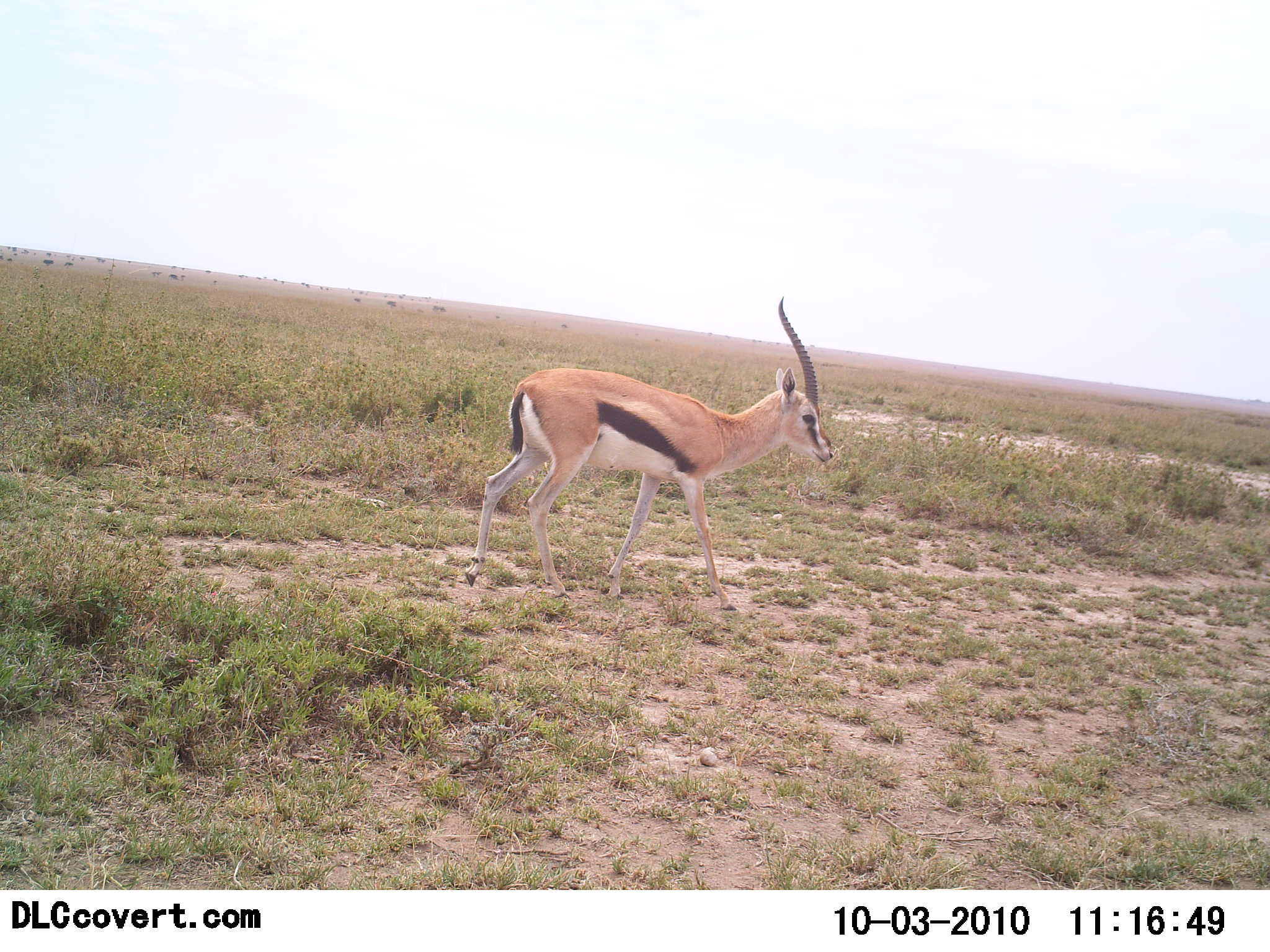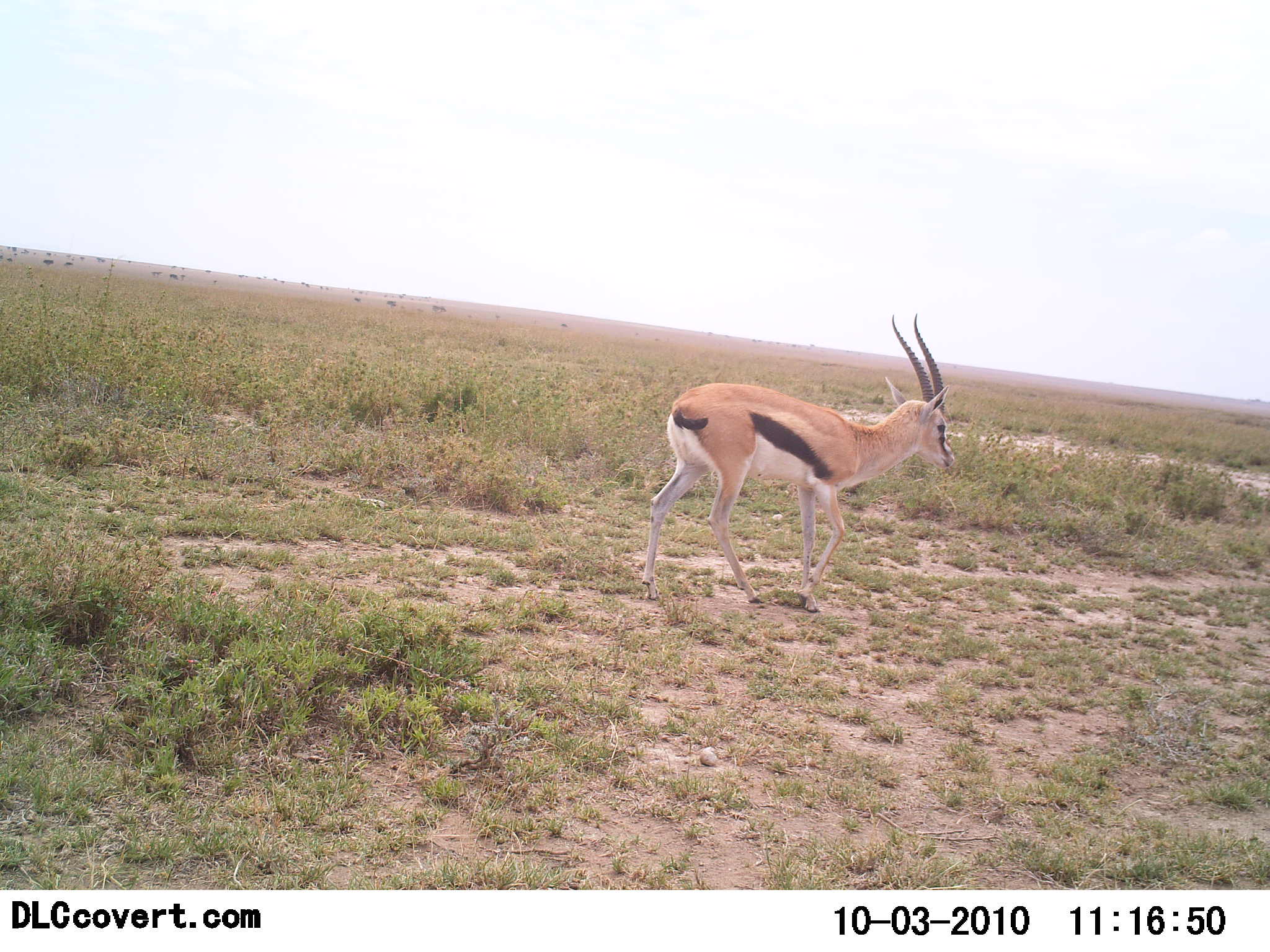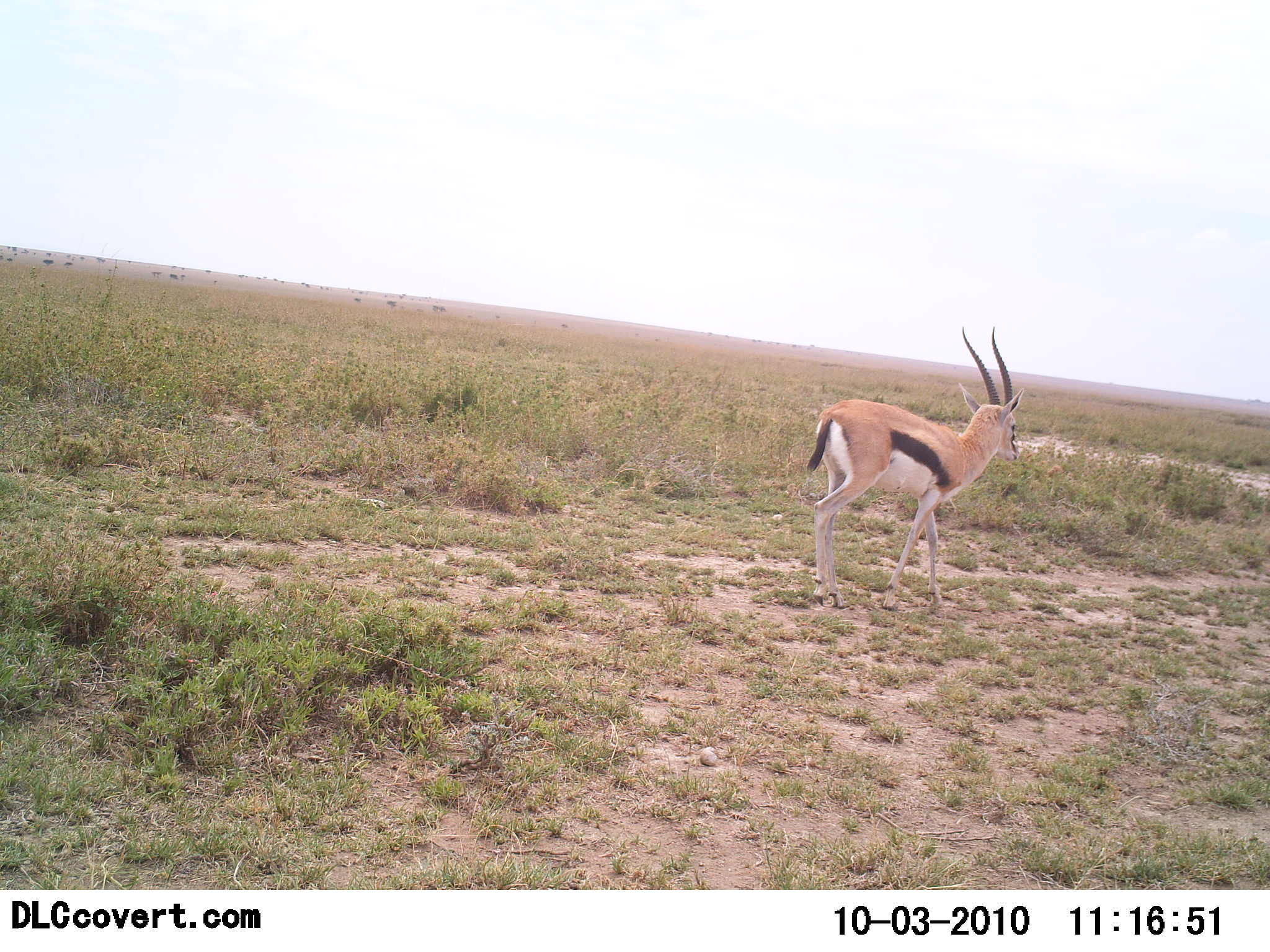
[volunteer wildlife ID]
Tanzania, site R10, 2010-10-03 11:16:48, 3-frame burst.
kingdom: Animalia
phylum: Chordata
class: Mammalia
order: Artiodactyla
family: Bovidae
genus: Eudorcas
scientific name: Eudorcas thomsonii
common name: thomson's gazelle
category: gazellethomsons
Gazellethomsons (thomson's gazelle) (Eudorcas thomsonii), count 1. Behavior (volunteer vote fractions): standing 5%, resting 0%, moving 100%, interacting 0%. Young present (vote fraction): 0%. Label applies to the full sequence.